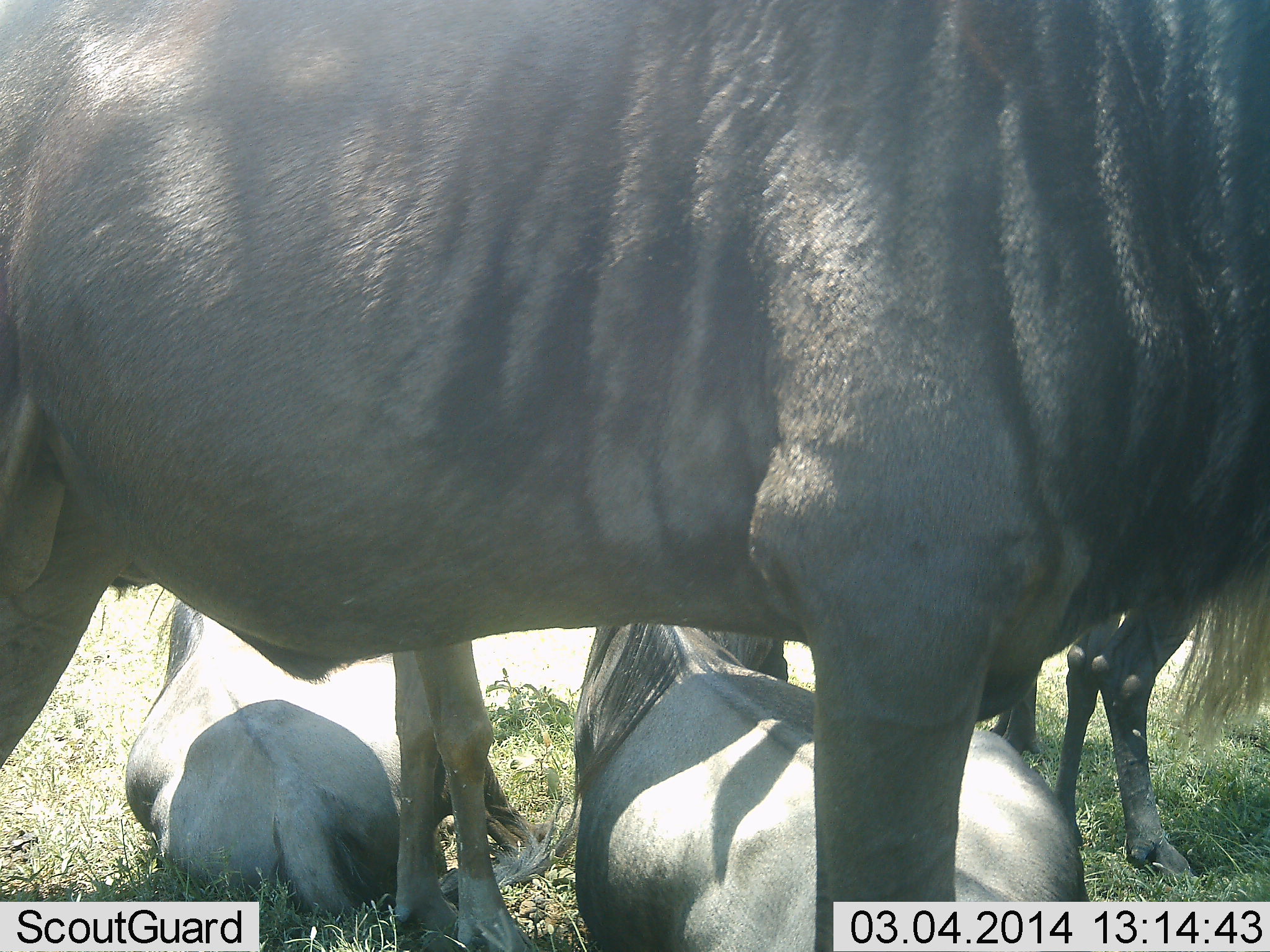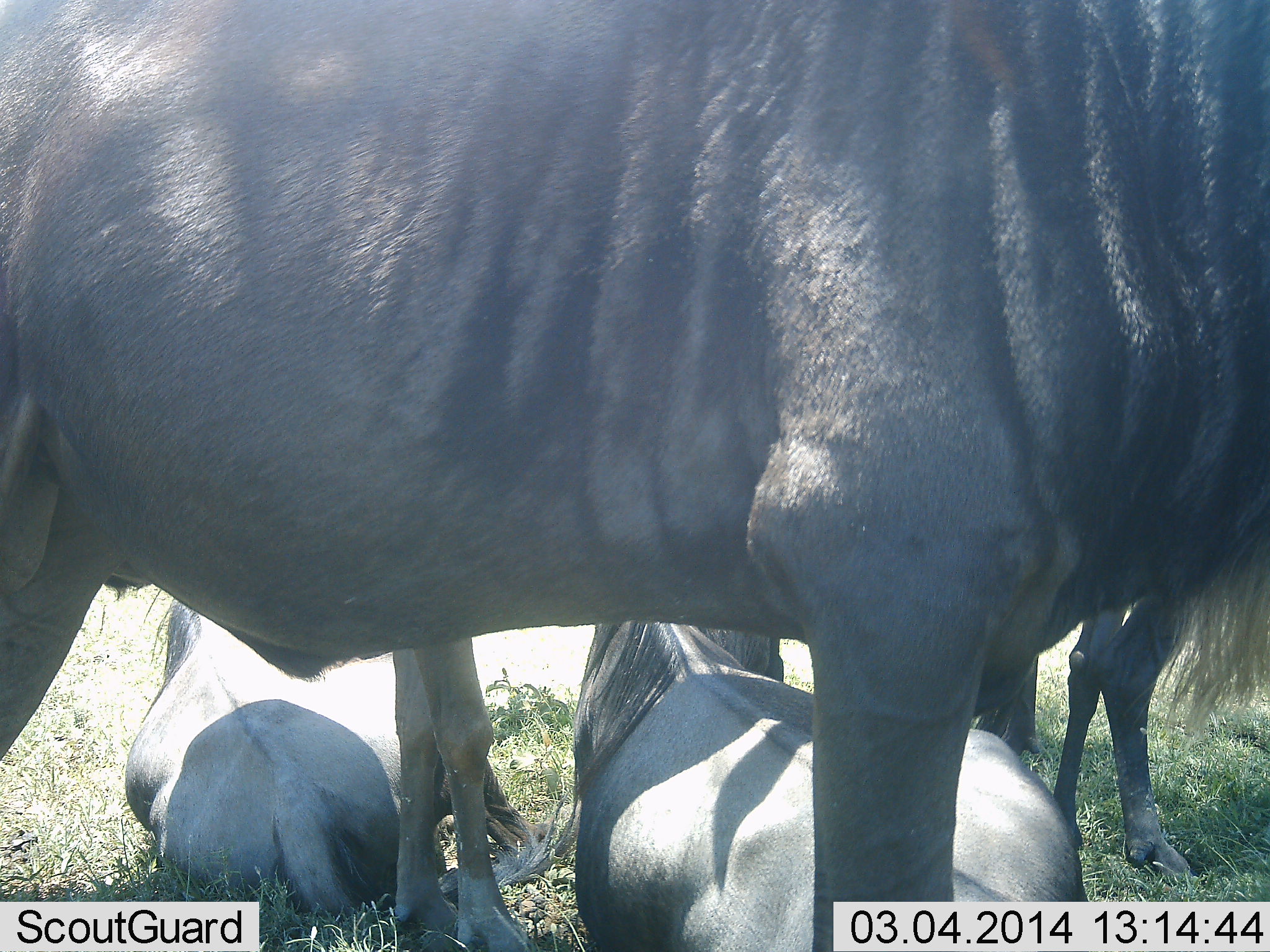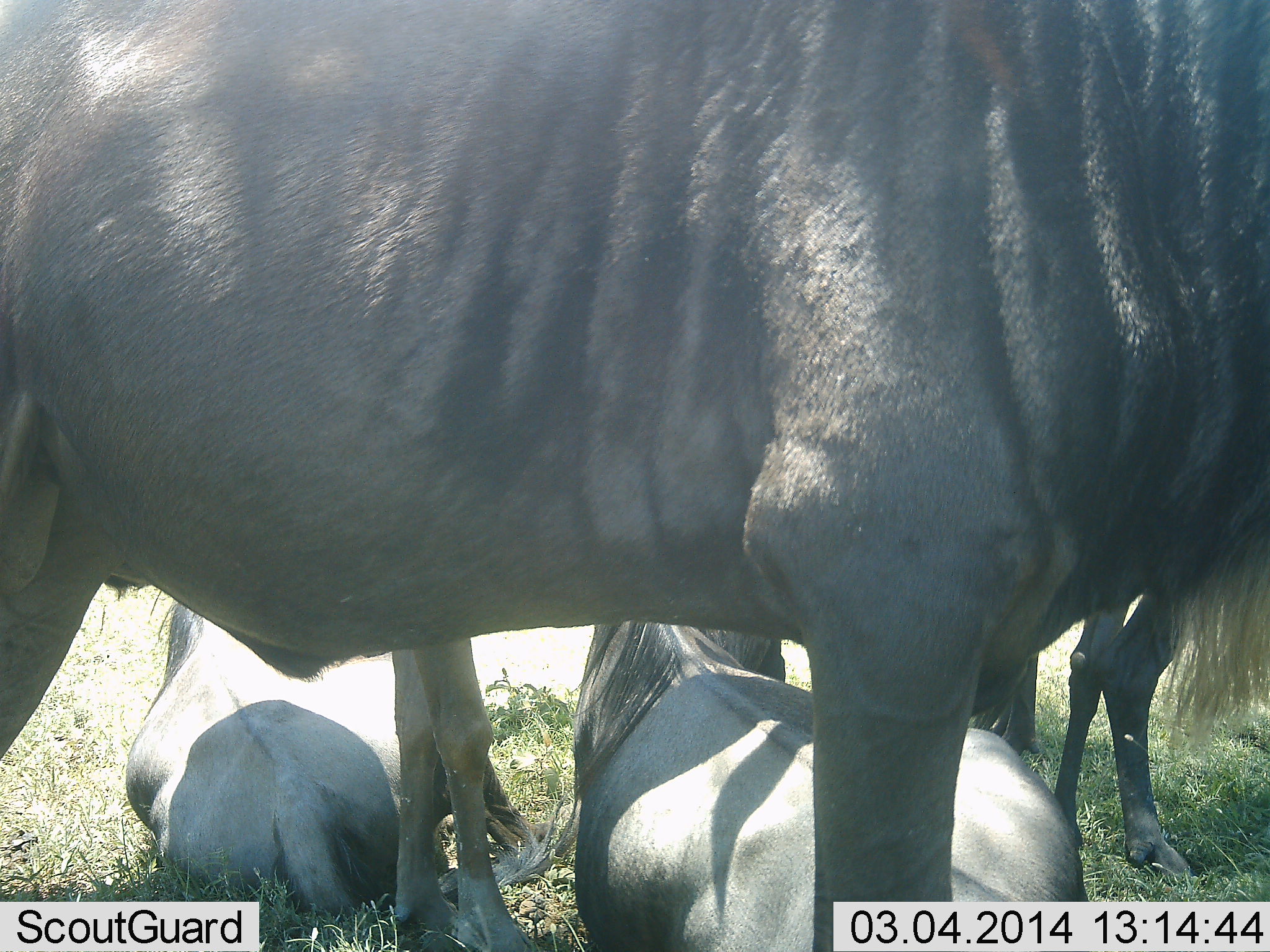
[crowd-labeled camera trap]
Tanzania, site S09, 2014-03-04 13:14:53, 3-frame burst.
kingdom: Animalia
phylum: Chordata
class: Mammalia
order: Artiodactyla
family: Bovidae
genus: Connochaetes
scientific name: Connochaetes taurinus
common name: blue wildebeest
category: wildebeest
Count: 4.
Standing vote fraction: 90%.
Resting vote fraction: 100%.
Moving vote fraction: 0%.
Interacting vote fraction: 0%.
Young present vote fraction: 10%.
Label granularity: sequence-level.